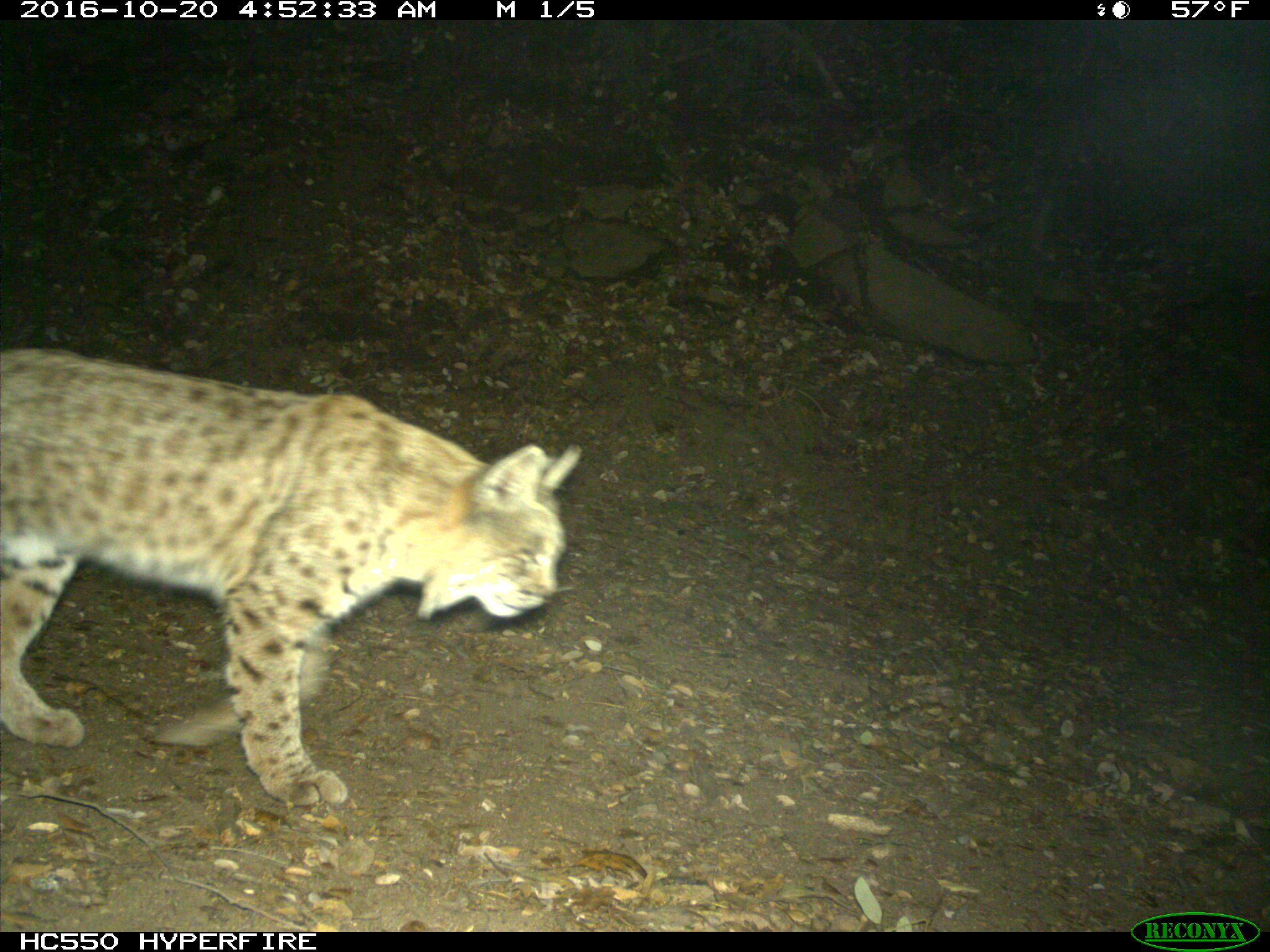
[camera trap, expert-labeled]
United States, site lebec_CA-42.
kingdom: Animalia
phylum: Chordata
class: Mammalia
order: Carnivora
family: Felidae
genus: Lynx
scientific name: Lynx rufus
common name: bobcat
Lynx rufus (bobcat).